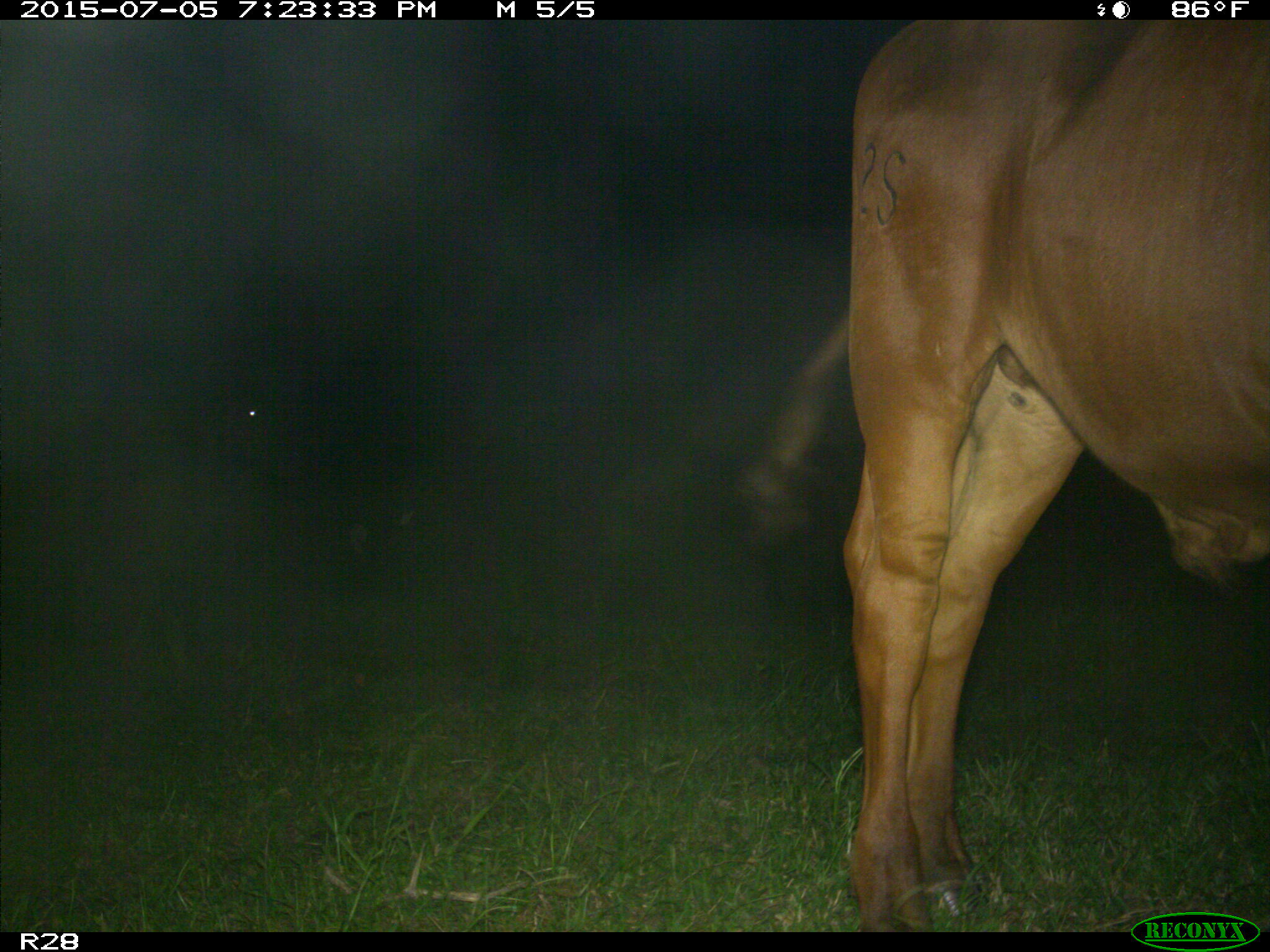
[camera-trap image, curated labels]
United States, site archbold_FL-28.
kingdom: Animalia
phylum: Chordata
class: Mammalia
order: Artiodactyla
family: Bovidae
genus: Bos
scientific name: Bos taurus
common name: domestic cow